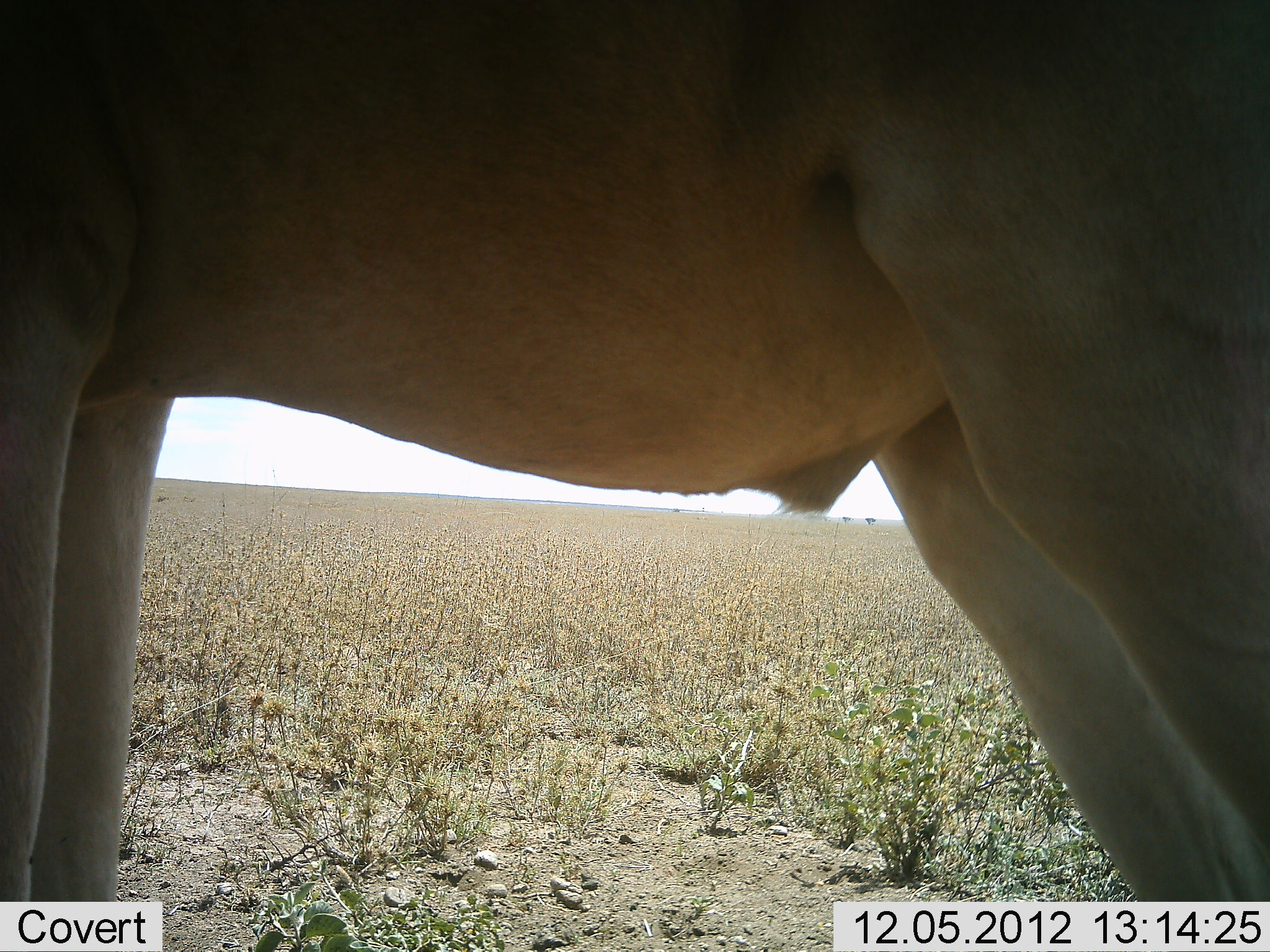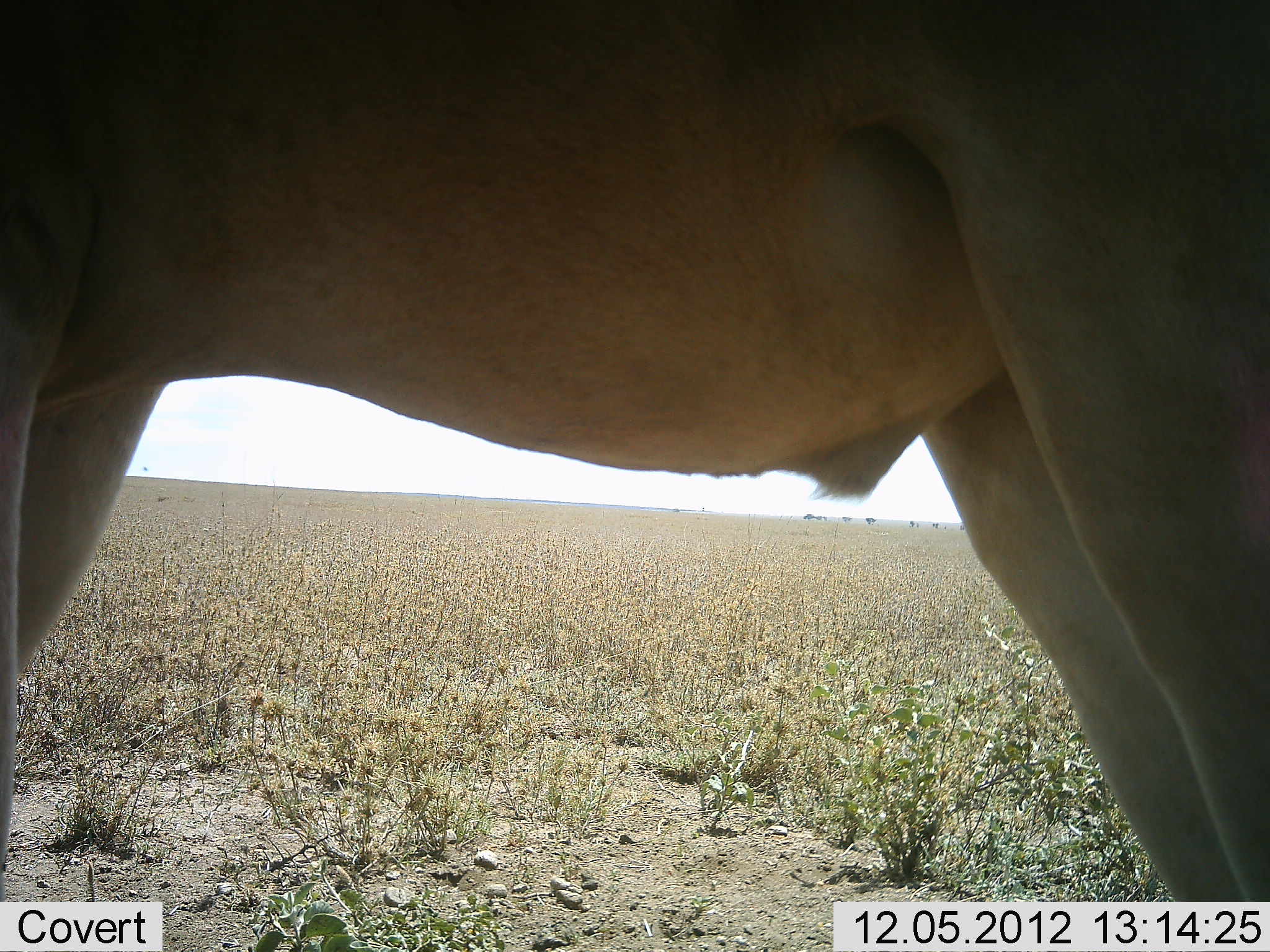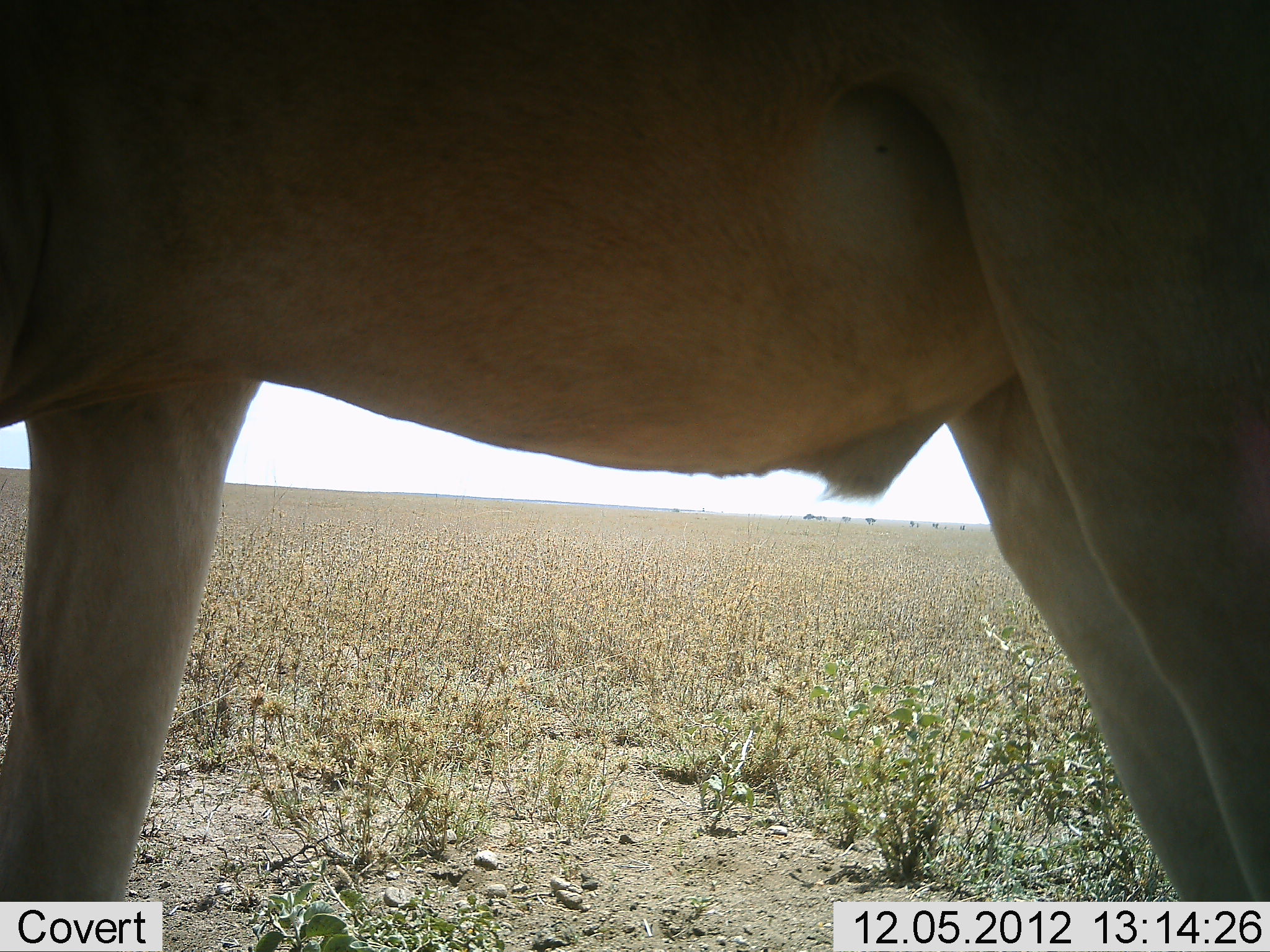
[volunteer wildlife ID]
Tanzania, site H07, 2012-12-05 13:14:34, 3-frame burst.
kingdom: Animalia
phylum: Chordata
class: Mammalia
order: Artiodactyla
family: Bovidae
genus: Alcelaphus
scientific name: Alcelaphus buselaphus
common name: hartebeest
Hartebeest (Alcelaphus buselaphus), count 1. Behavior (volunteer vote fractions): standing 100%, resting 0%, moving 0%, interacting 0%. Young present (vote fraction): 0%. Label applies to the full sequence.